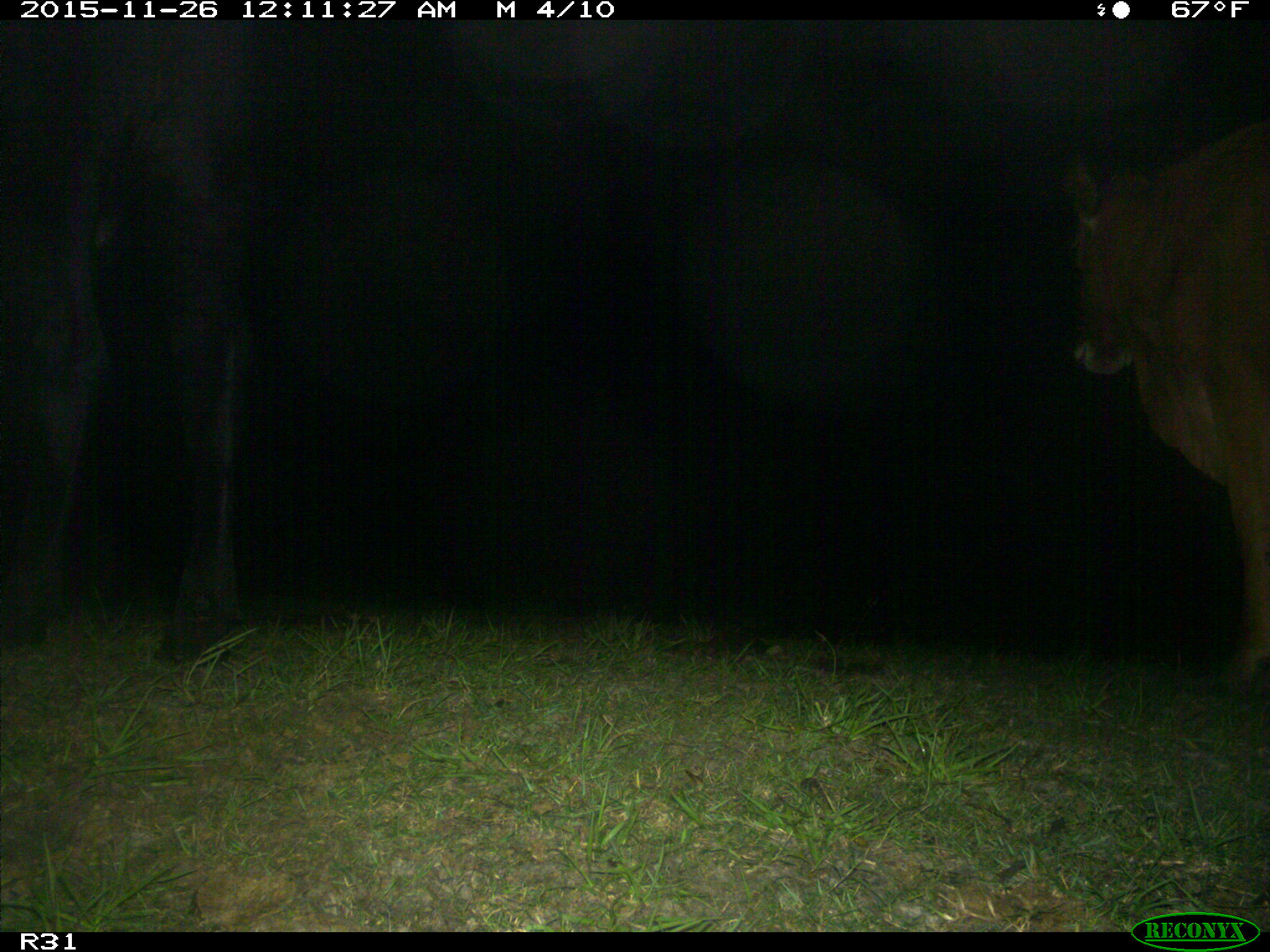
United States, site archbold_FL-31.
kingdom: Animalia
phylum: Chordata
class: Mammalia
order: Artiodactyla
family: Bovidae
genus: Bos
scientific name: Bos taurus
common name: domestic cow